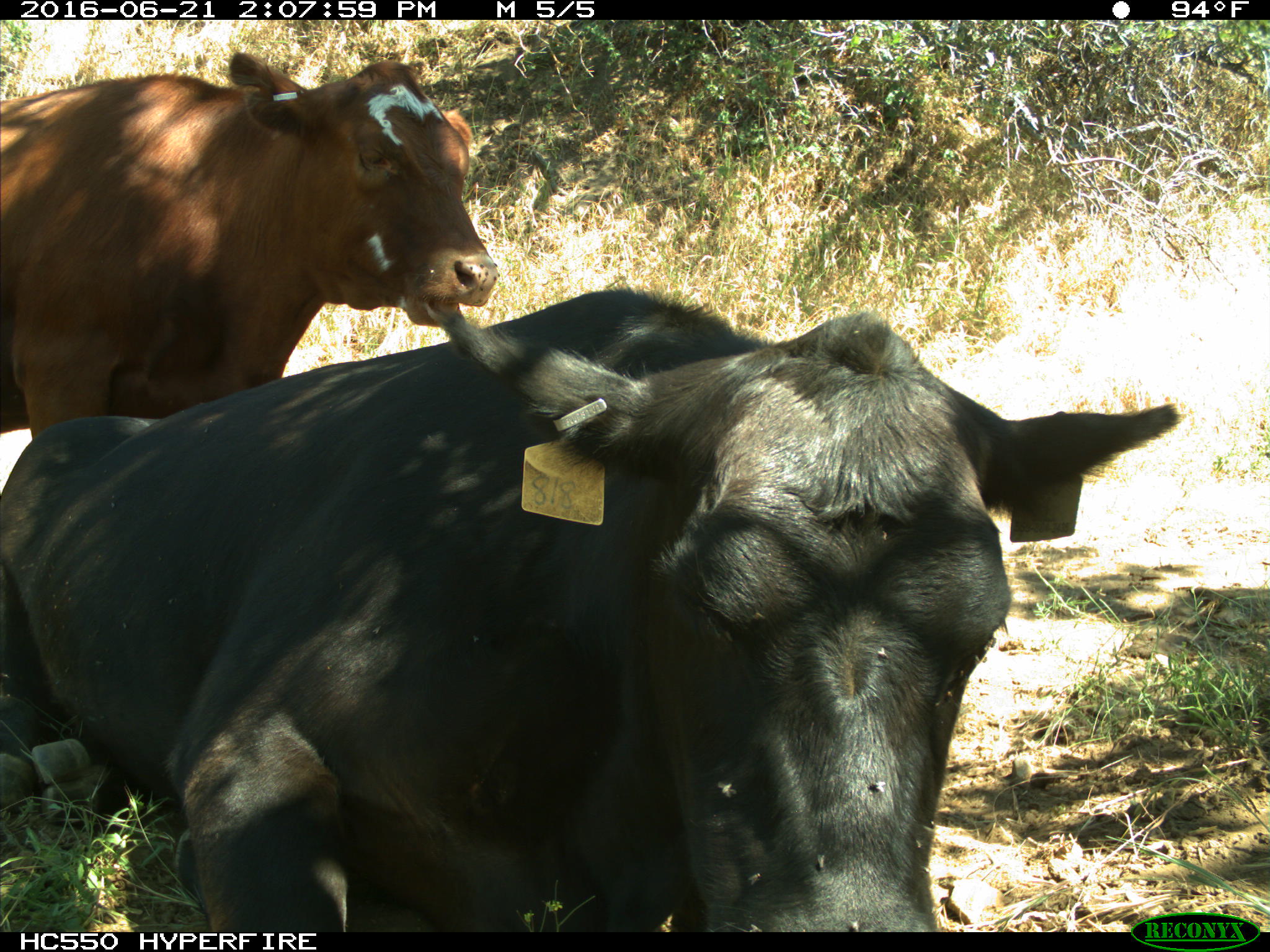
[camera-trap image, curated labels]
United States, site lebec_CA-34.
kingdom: Animalia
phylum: Chordata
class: Mammalia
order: Artiodactyla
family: Bovidae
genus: Bos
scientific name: Bos taurus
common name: domestic cow